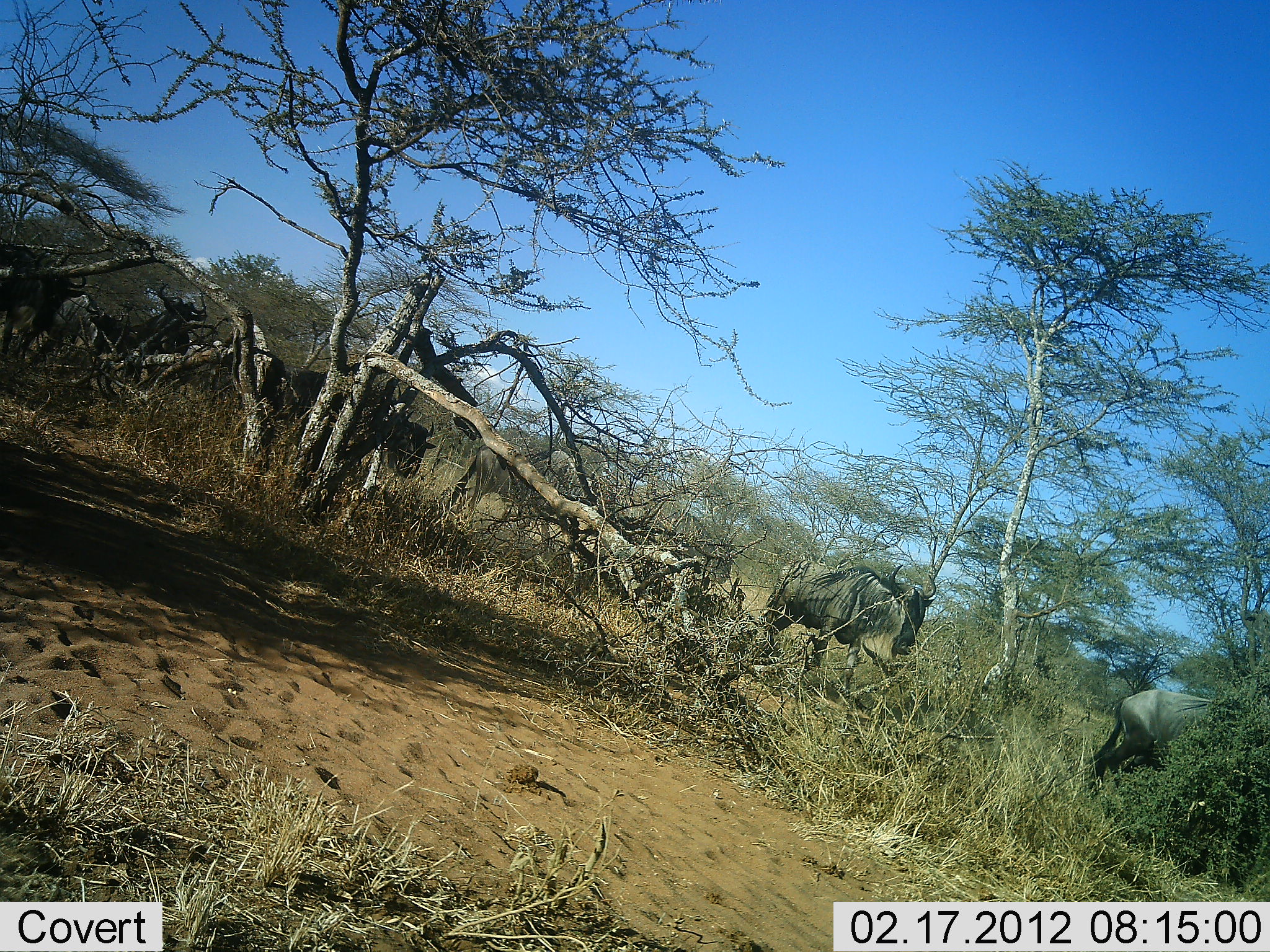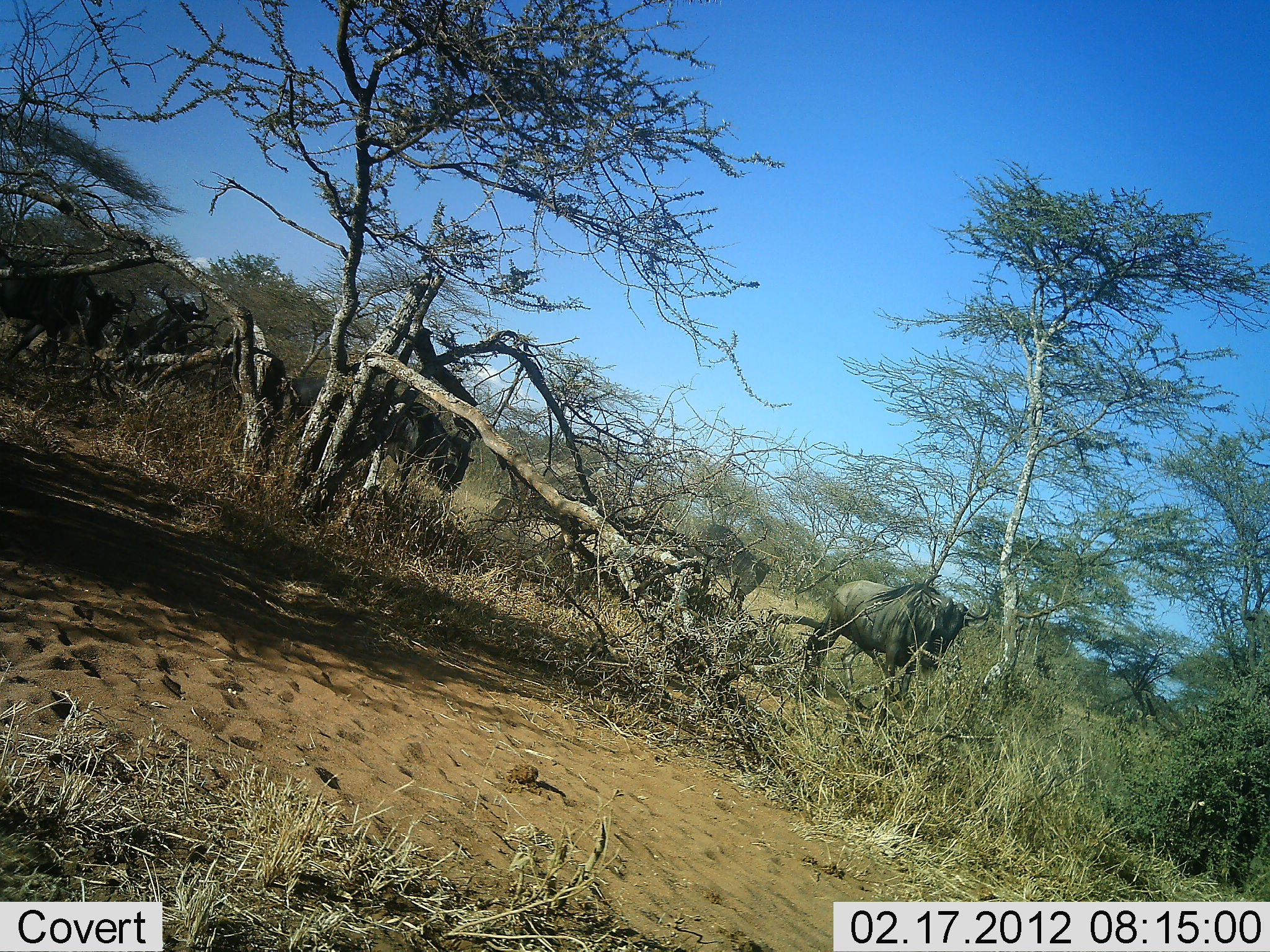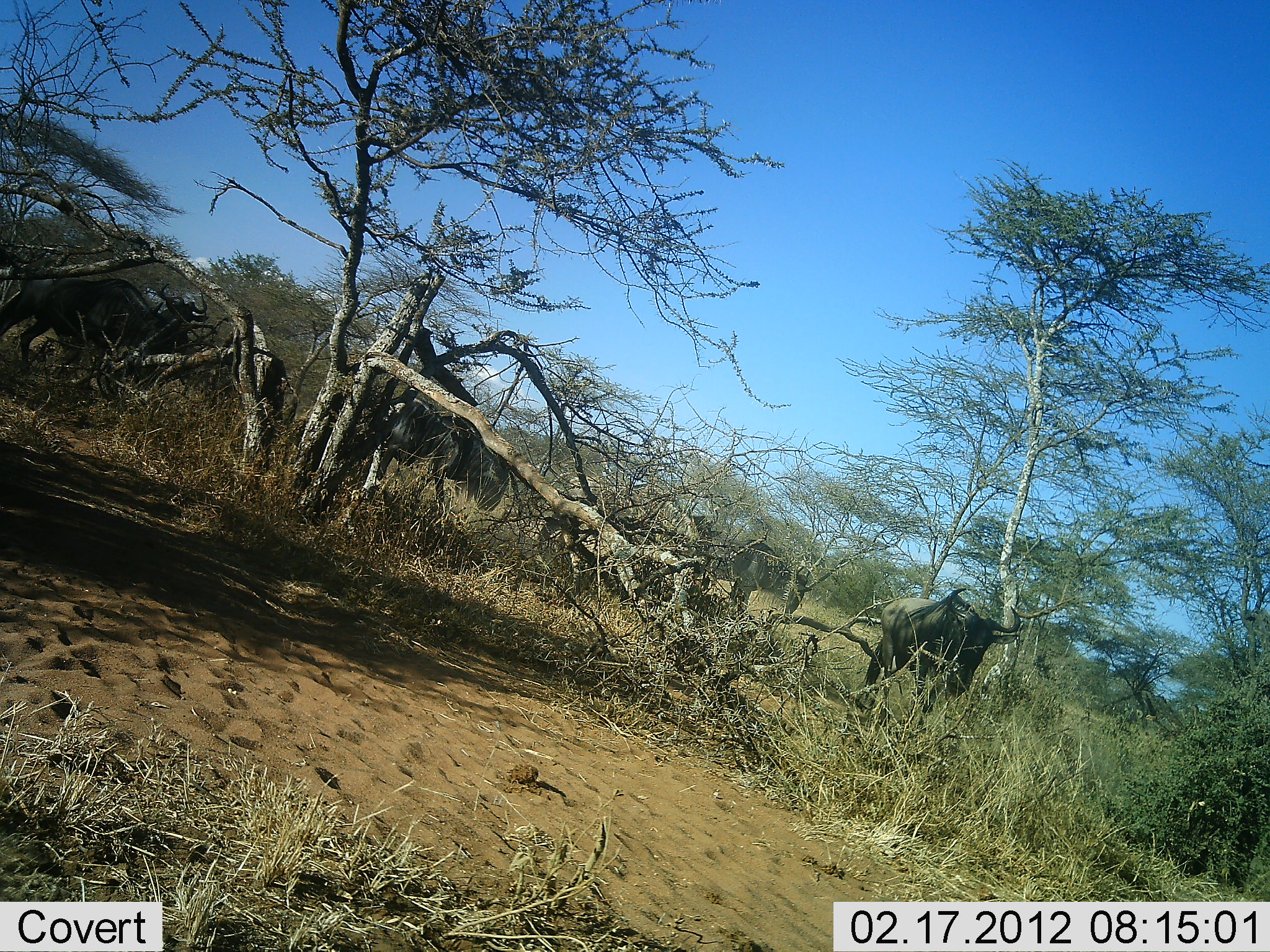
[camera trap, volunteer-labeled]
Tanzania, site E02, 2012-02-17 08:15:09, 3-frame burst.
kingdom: Animalia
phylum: Chordata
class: Mammalia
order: Artiodactyla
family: Bovidae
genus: Connochaetes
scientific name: Connochaetes taurinus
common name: blue wildebeest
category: wildebeest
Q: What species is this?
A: Wildebeest (blue wildebeest) (Connochaetes taurinus).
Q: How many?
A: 8.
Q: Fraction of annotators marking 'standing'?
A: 14%.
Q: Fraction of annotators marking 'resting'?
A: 0%.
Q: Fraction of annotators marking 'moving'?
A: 95%.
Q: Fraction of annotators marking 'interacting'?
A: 0%.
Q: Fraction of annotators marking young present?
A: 0%.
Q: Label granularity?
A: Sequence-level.